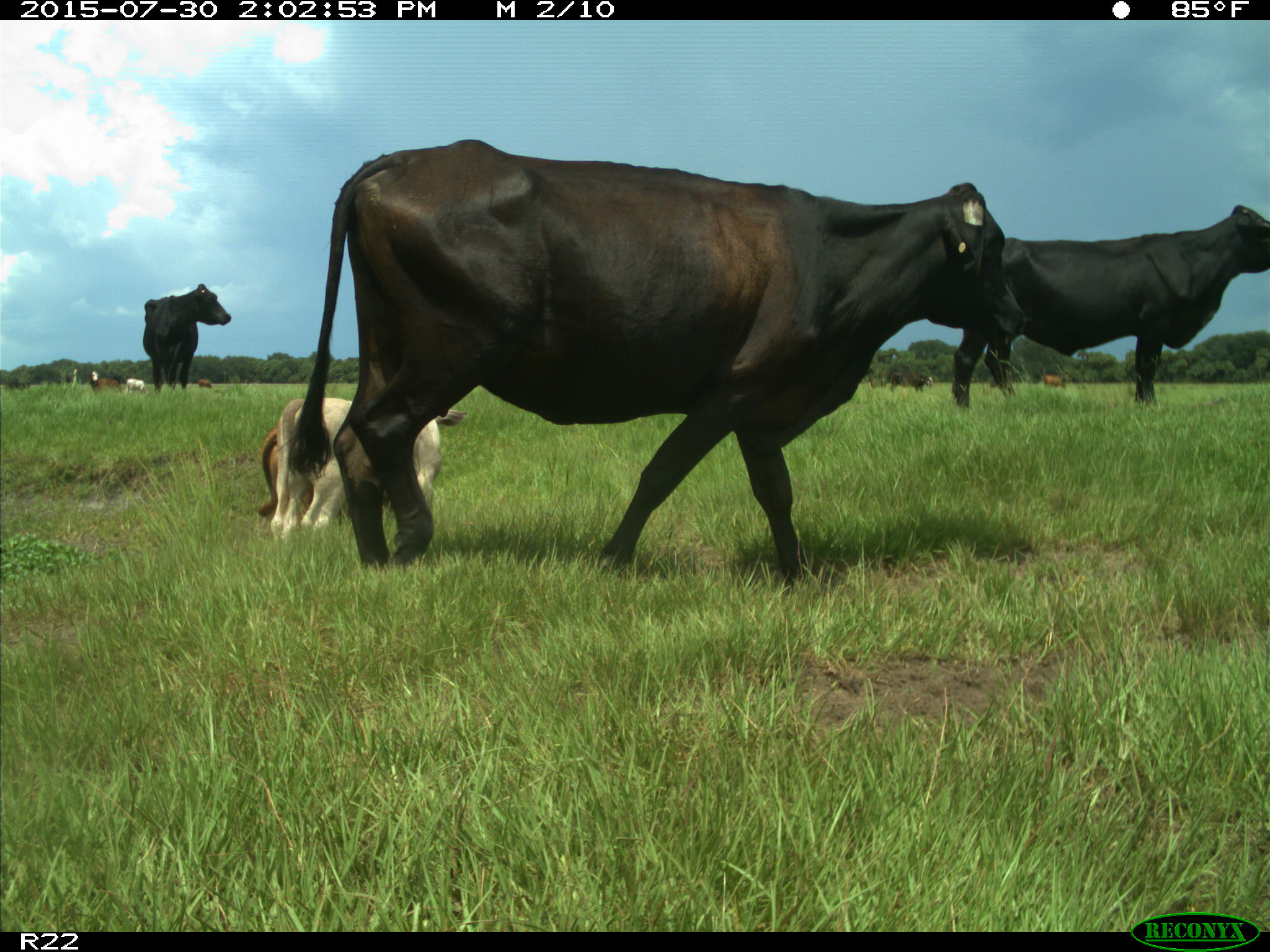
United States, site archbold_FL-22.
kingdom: Animalia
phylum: Chordata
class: Mammalia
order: Artiodactyla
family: Bovidae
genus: Bos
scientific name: Bos taurus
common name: domestic cow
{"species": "Bos taurus (domestic cow)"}